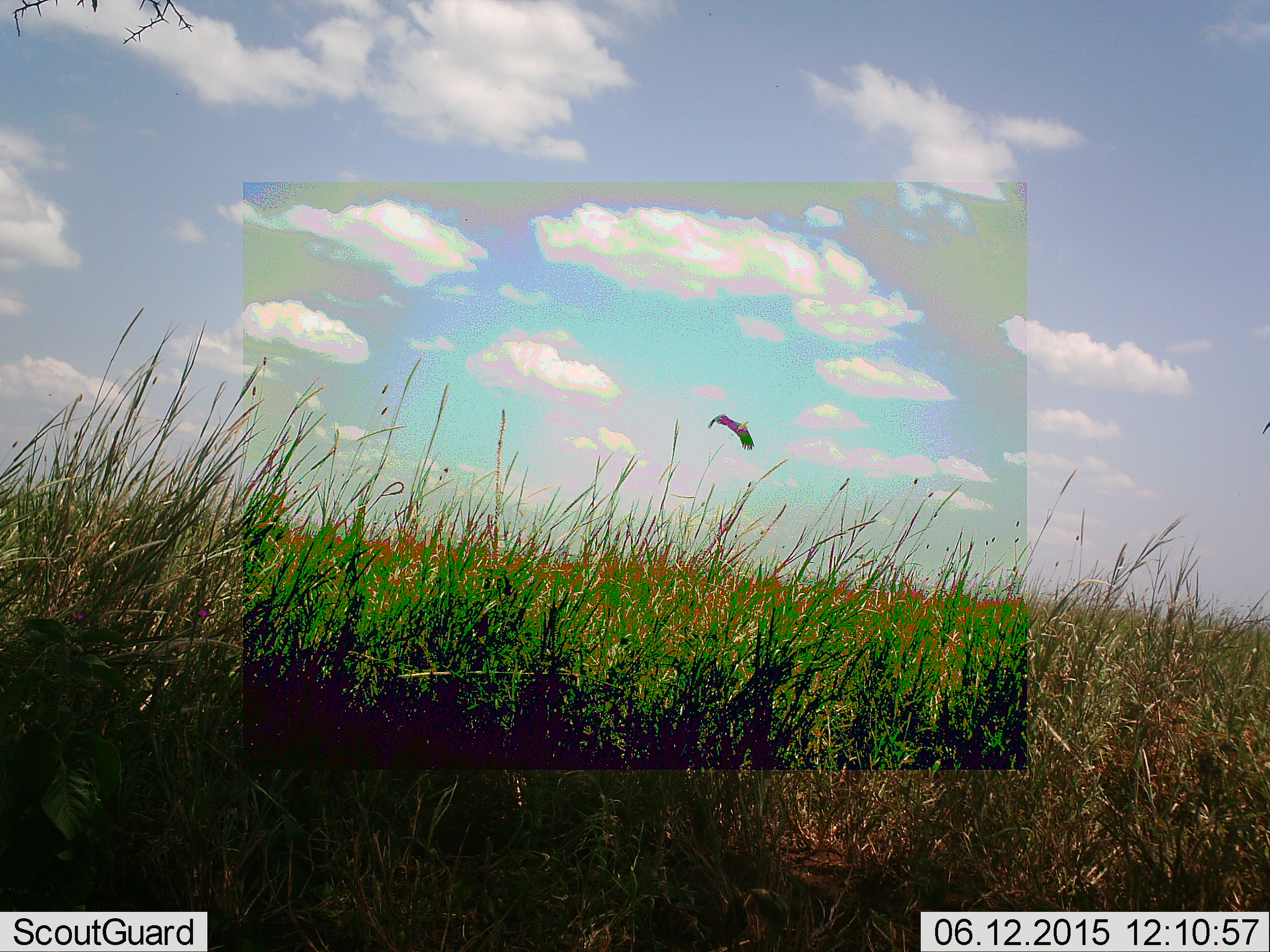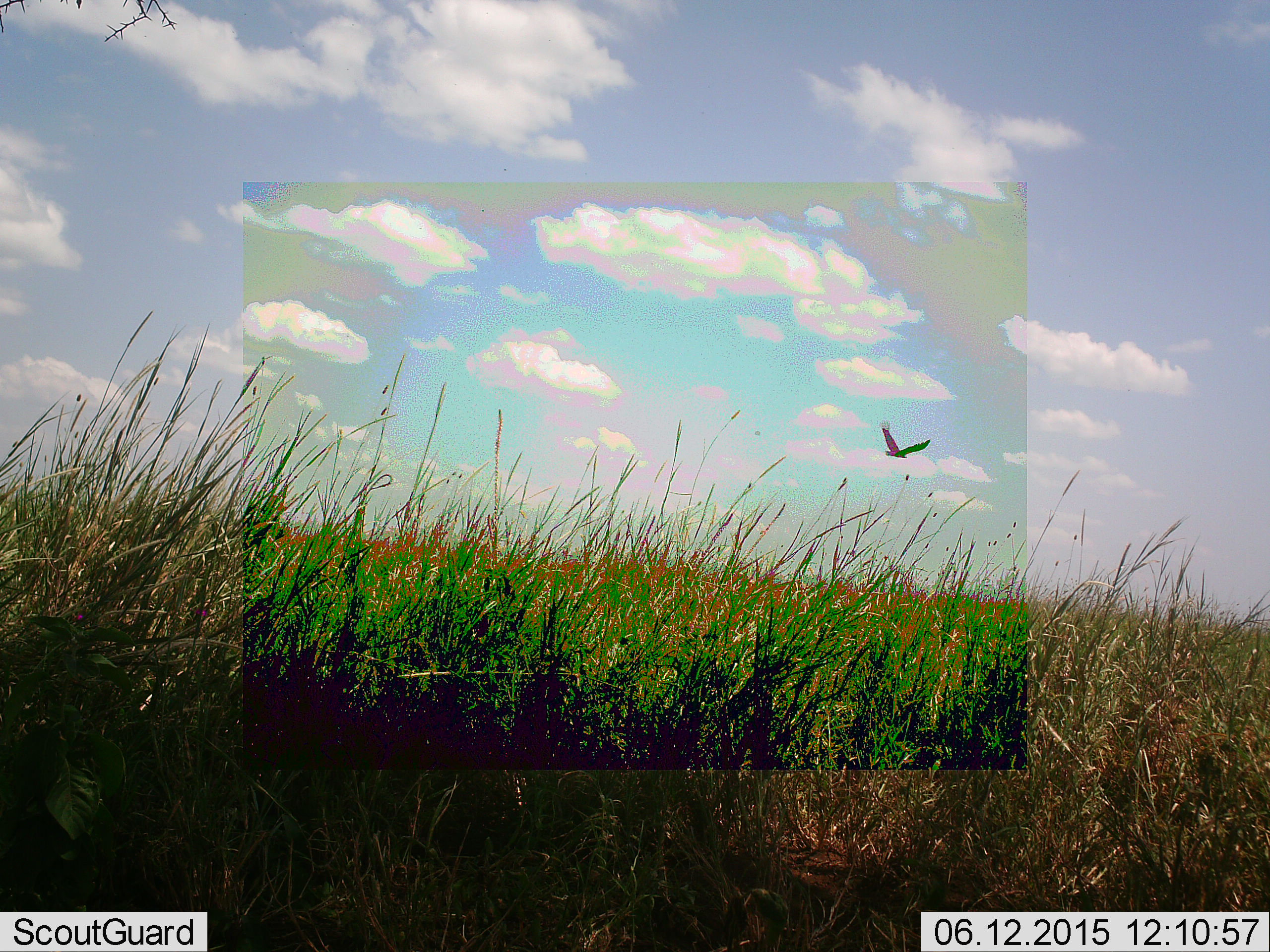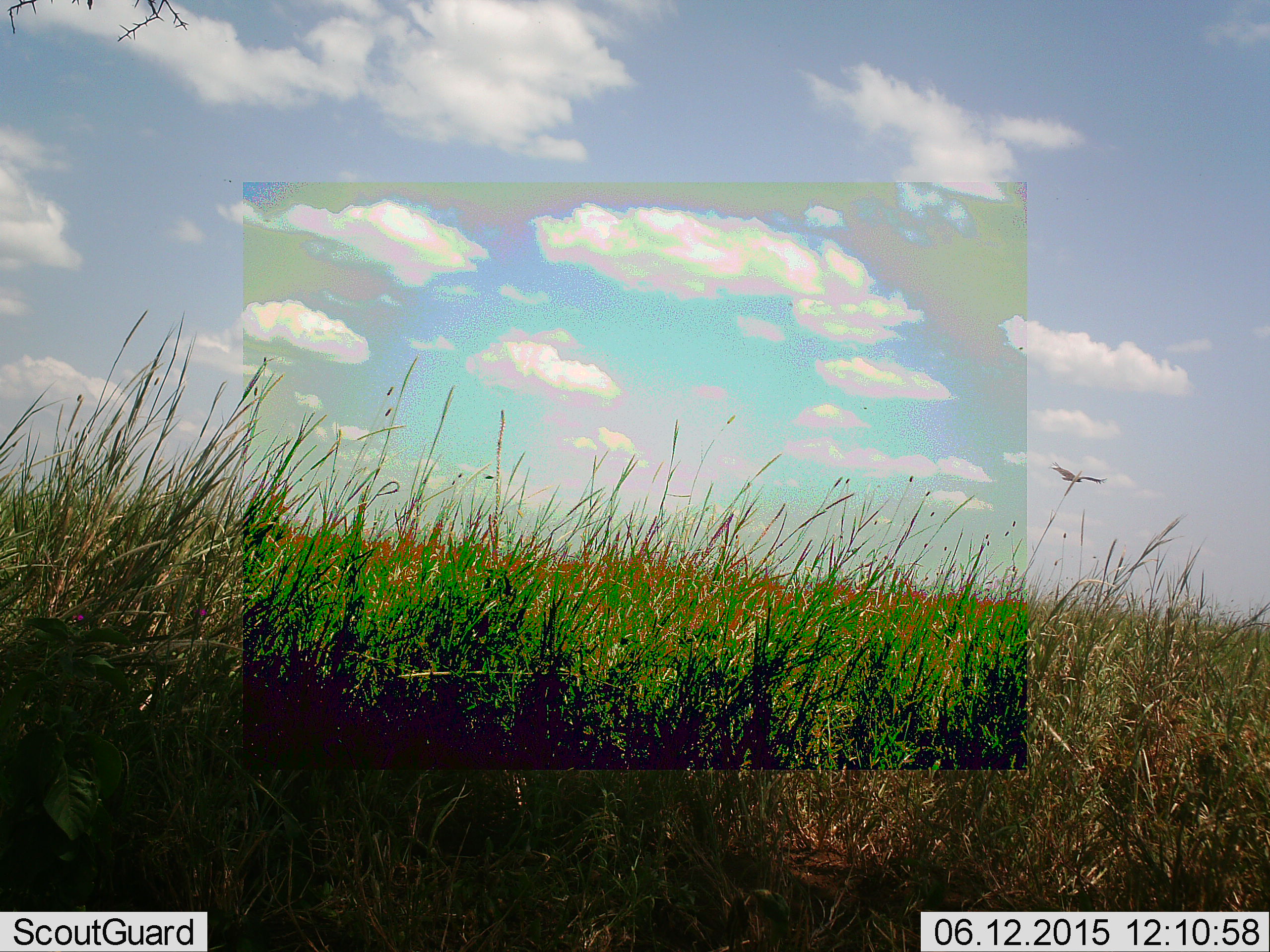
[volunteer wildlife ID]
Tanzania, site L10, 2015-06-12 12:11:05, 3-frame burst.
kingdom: Animalia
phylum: Chordata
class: Aves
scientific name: Aves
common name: bird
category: otherbird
Otherbird (bird) (Aves), count 1. Behavior (volunteer vote fractions): standing 0%, resting 0%, moving 100%, interacting 0%. Young present (vote fraction): 0%. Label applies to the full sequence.